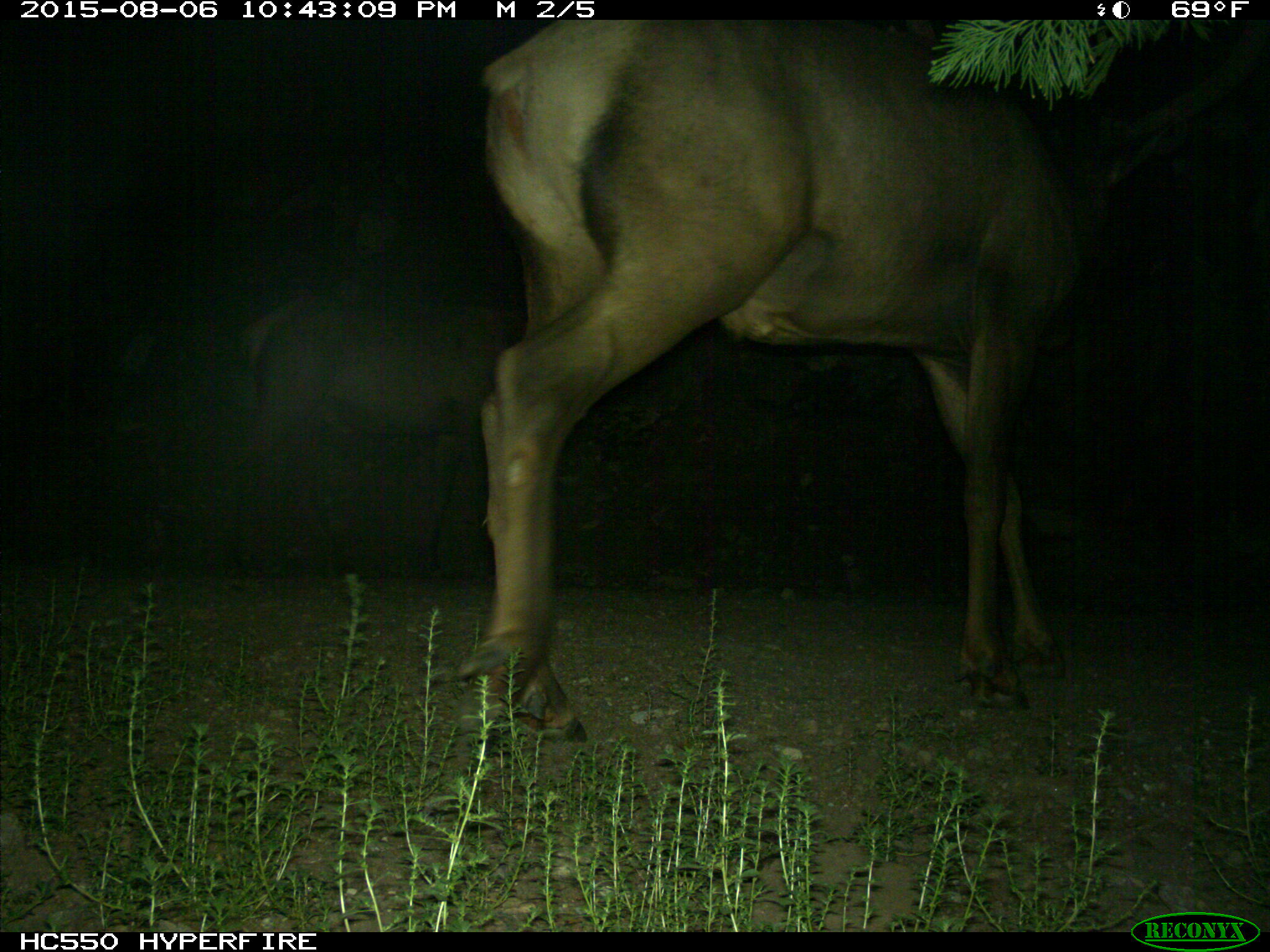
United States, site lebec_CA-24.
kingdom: Animalia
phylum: Chordata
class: Mammalia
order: Artiodactyla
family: Cervidae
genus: Cervus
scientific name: Cervus canadensis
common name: elk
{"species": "Cervus canadensis (elk)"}